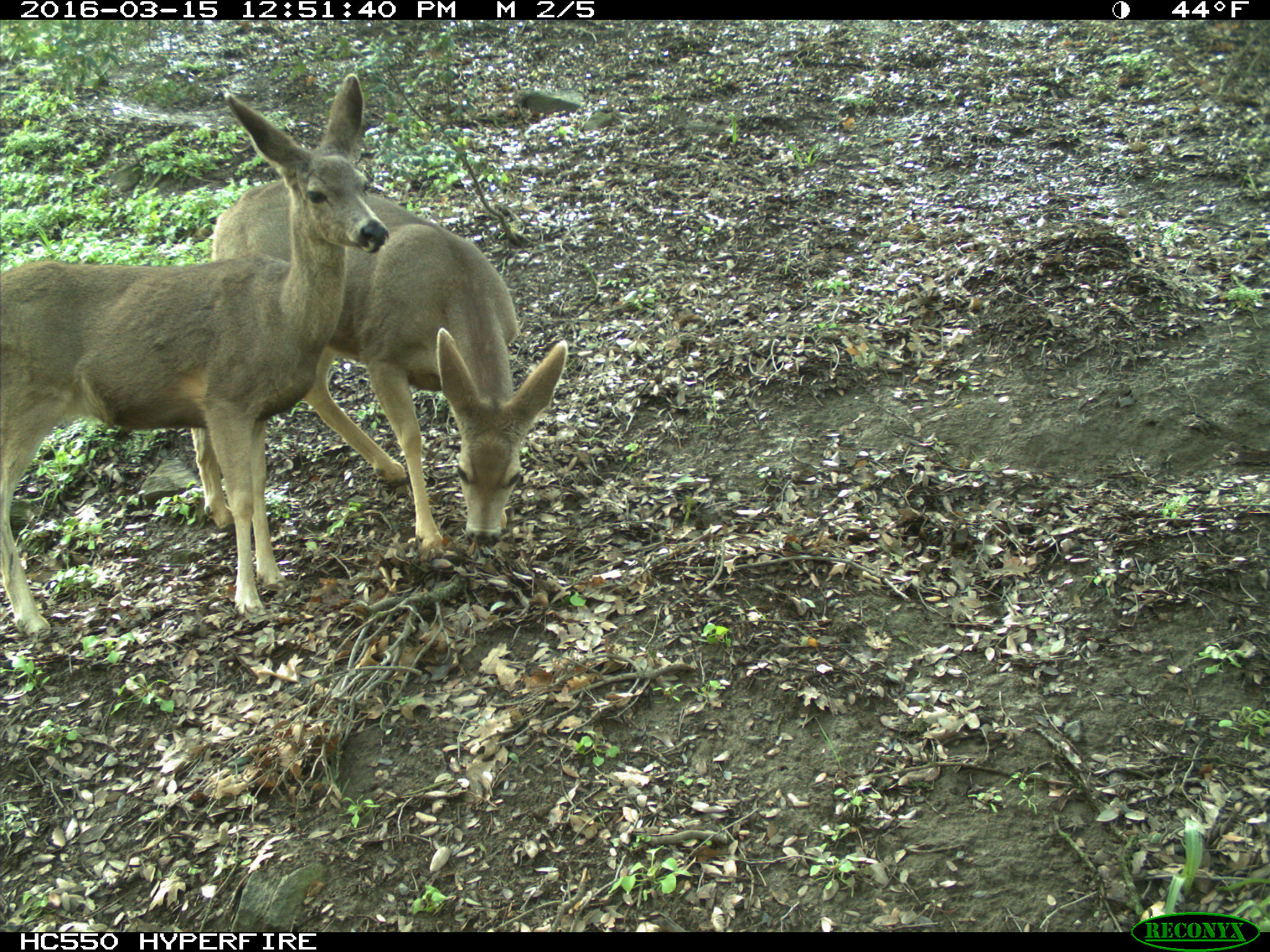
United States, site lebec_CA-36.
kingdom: Animalia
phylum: Chordata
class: Mammalia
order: Artiodactyla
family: Cervidae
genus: Odocoileus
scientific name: Odocoileus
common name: deer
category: unidentified deer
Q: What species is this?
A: Unidentified deer (deer) (Odocoileus).